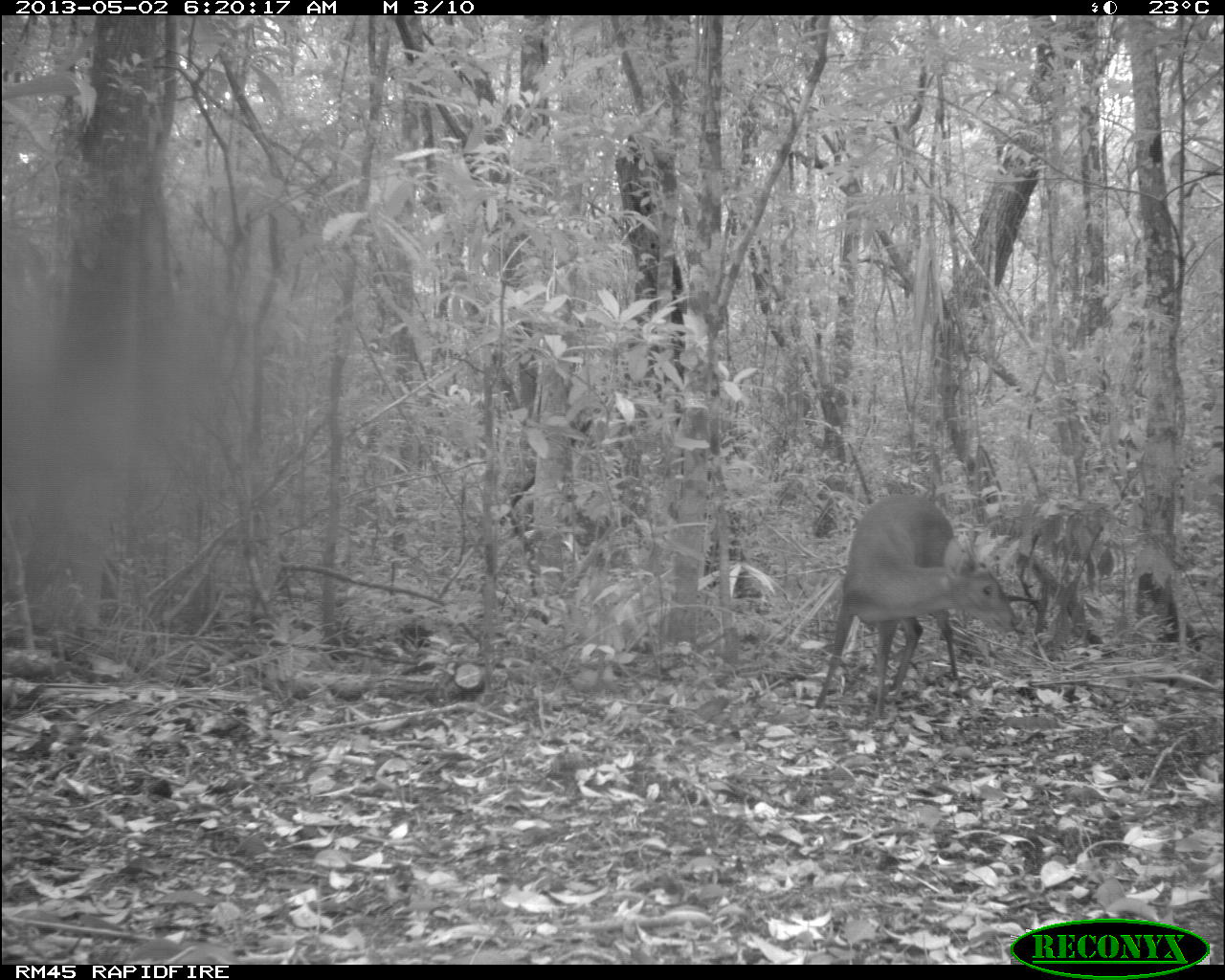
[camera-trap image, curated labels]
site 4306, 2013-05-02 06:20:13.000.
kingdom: Animalia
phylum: Chordata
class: Mammalia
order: Artiodactyla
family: Cervidae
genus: Mazama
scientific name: Mazama temama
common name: central american red brocket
Mazama temama (central american red brocket), count 1, sex male.